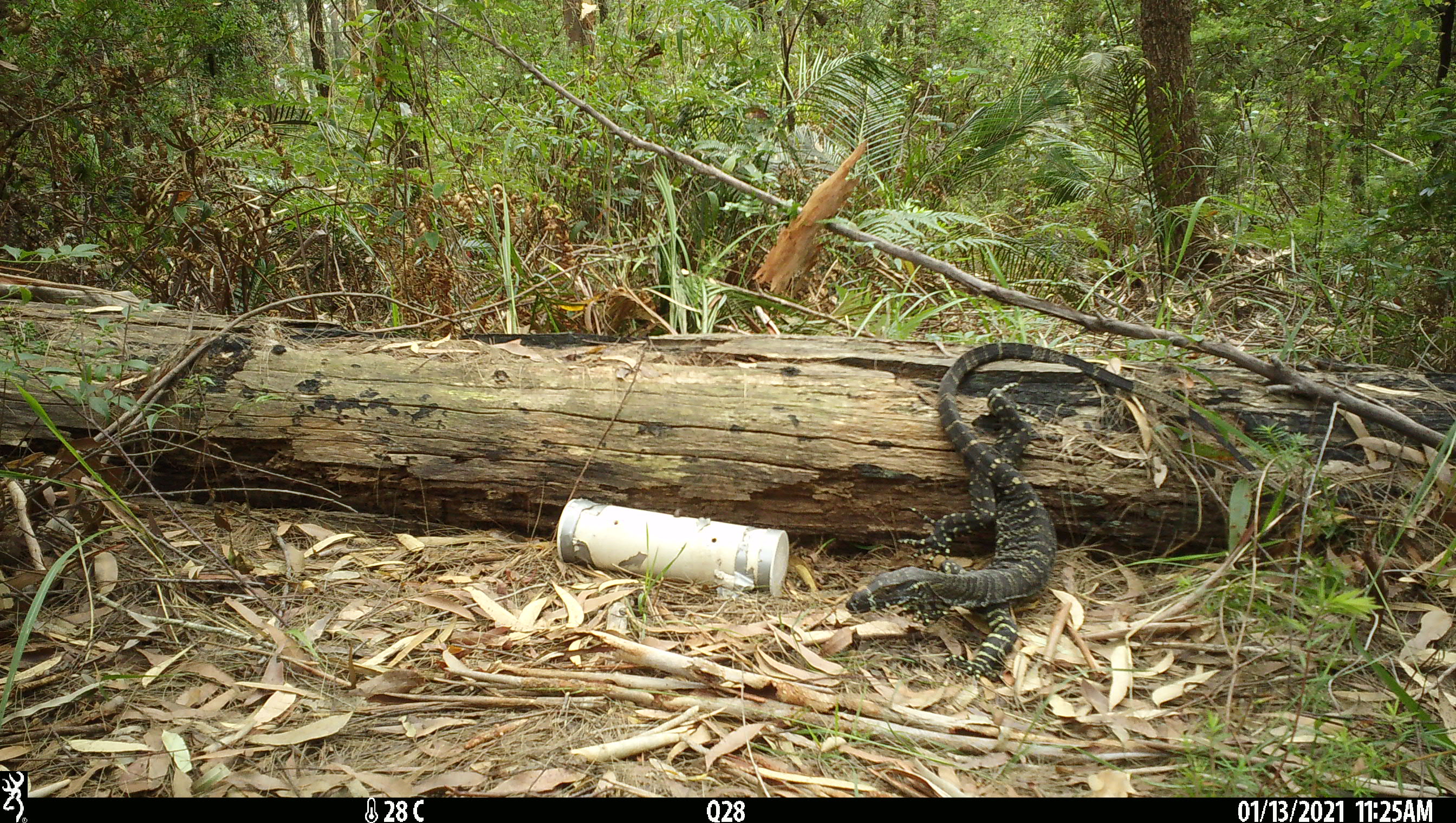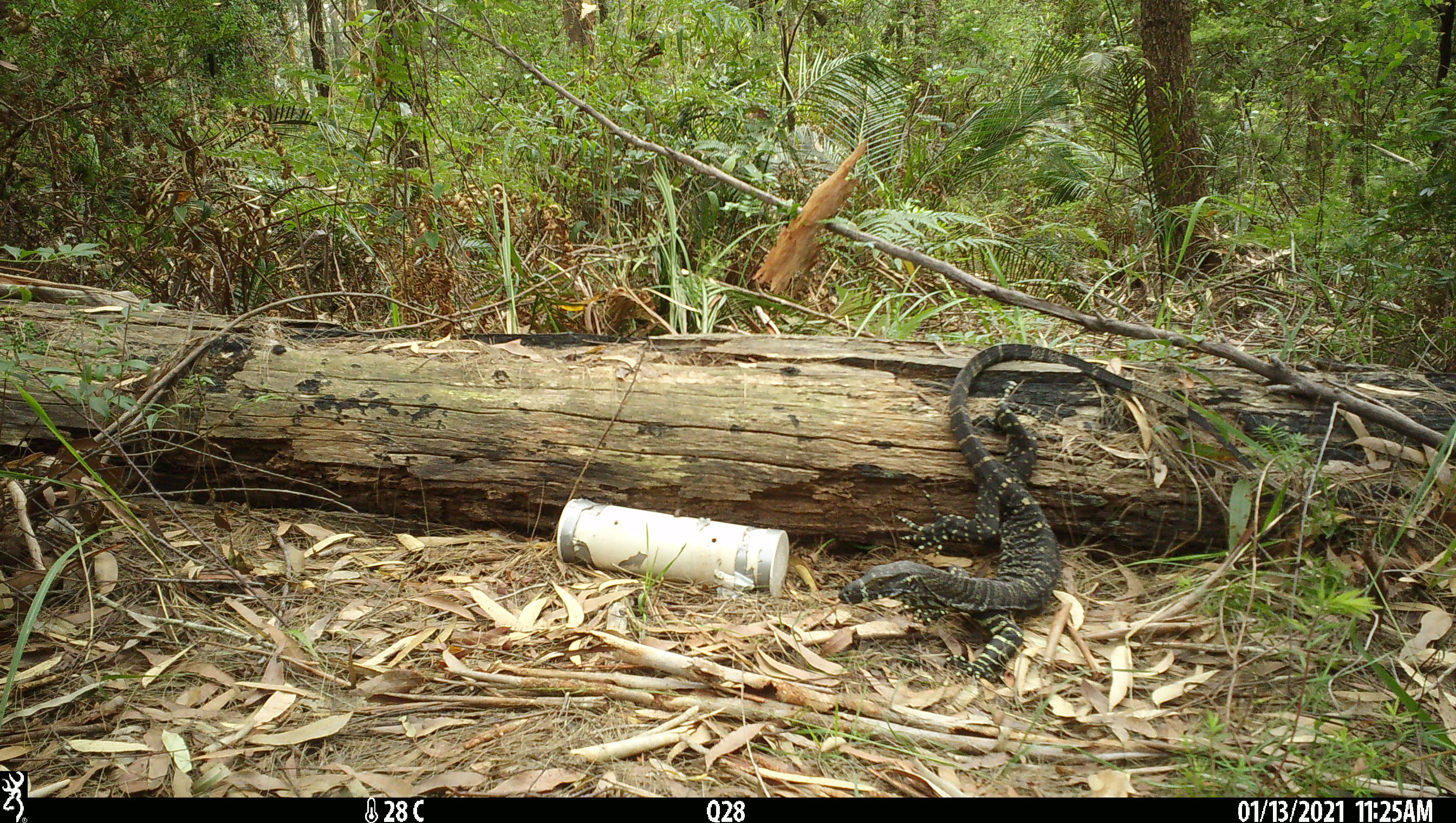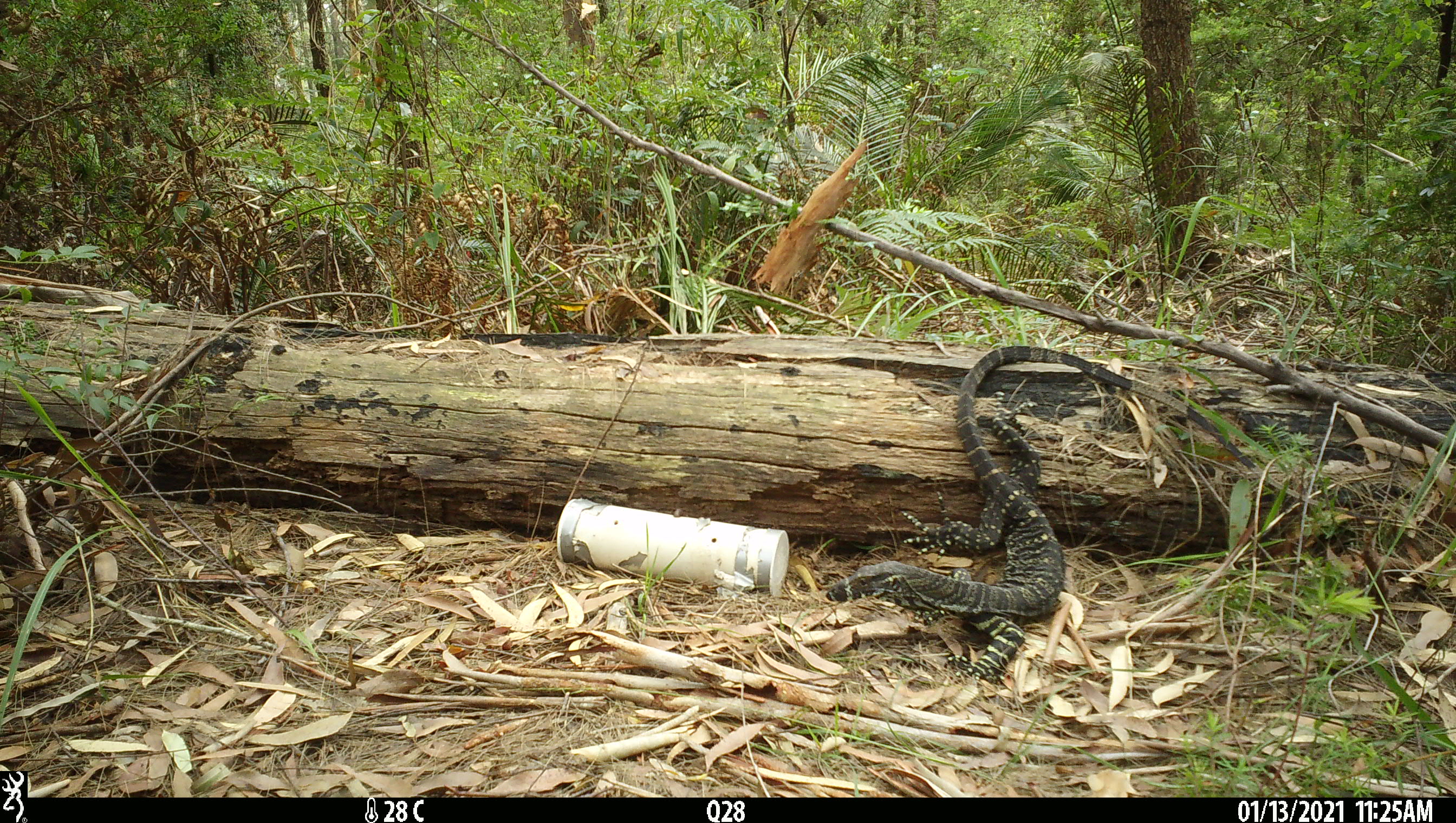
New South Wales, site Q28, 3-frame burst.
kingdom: Animalia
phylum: Chordata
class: Reptilia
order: Squamata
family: Varanidae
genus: Varanus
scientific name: Varanus varius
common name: lace monitor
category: goanna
Goanna (lace monitor) (Varanus varius).